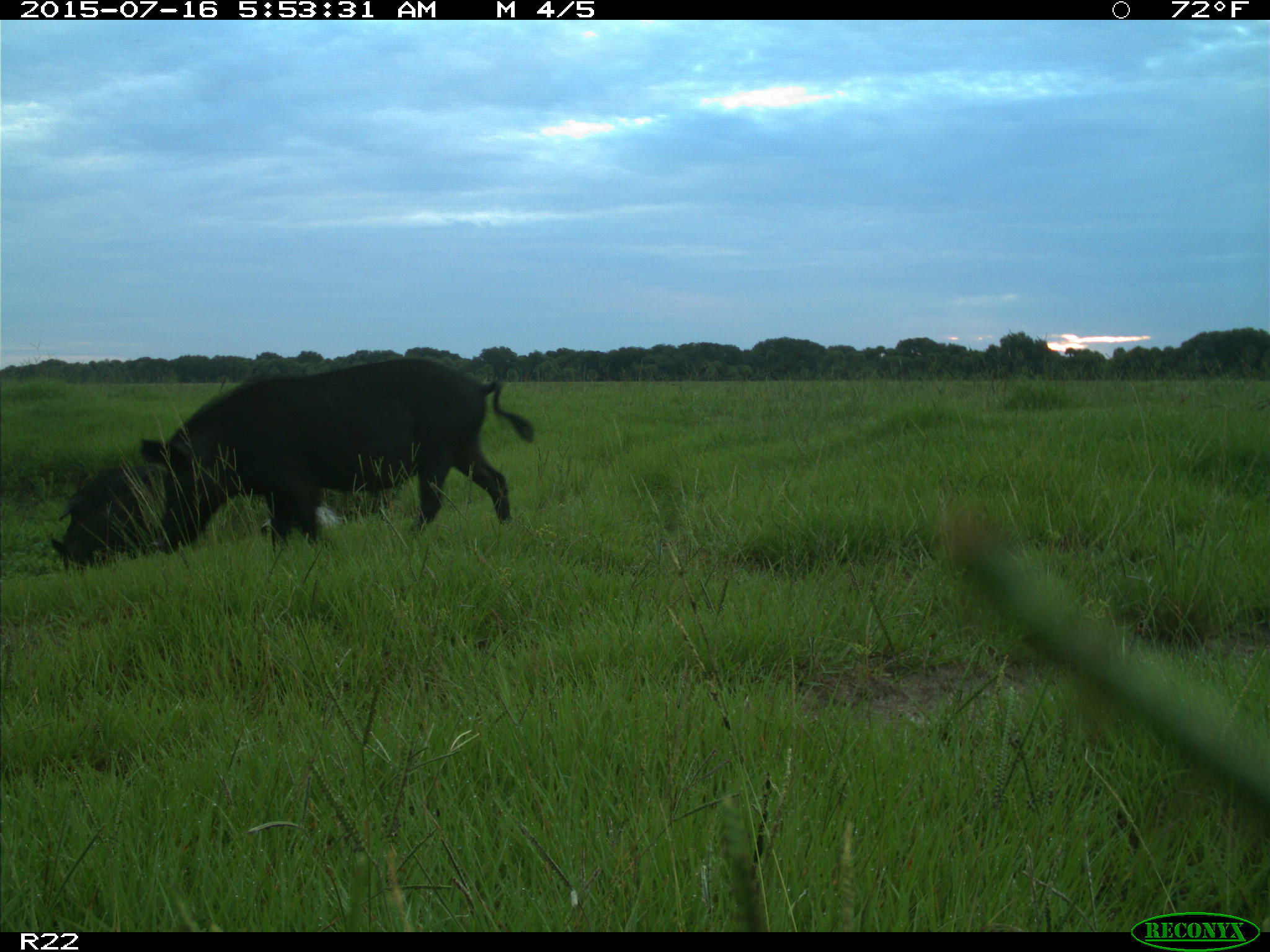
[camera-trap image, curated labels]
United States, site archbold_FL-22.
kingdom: Animalia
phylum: Chordata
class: Mammalia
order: Artiodactyla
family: Bovidae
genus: Bos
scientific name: Bos taurus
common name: domestic cow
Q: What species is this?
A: Bos taurus (domestic cow).